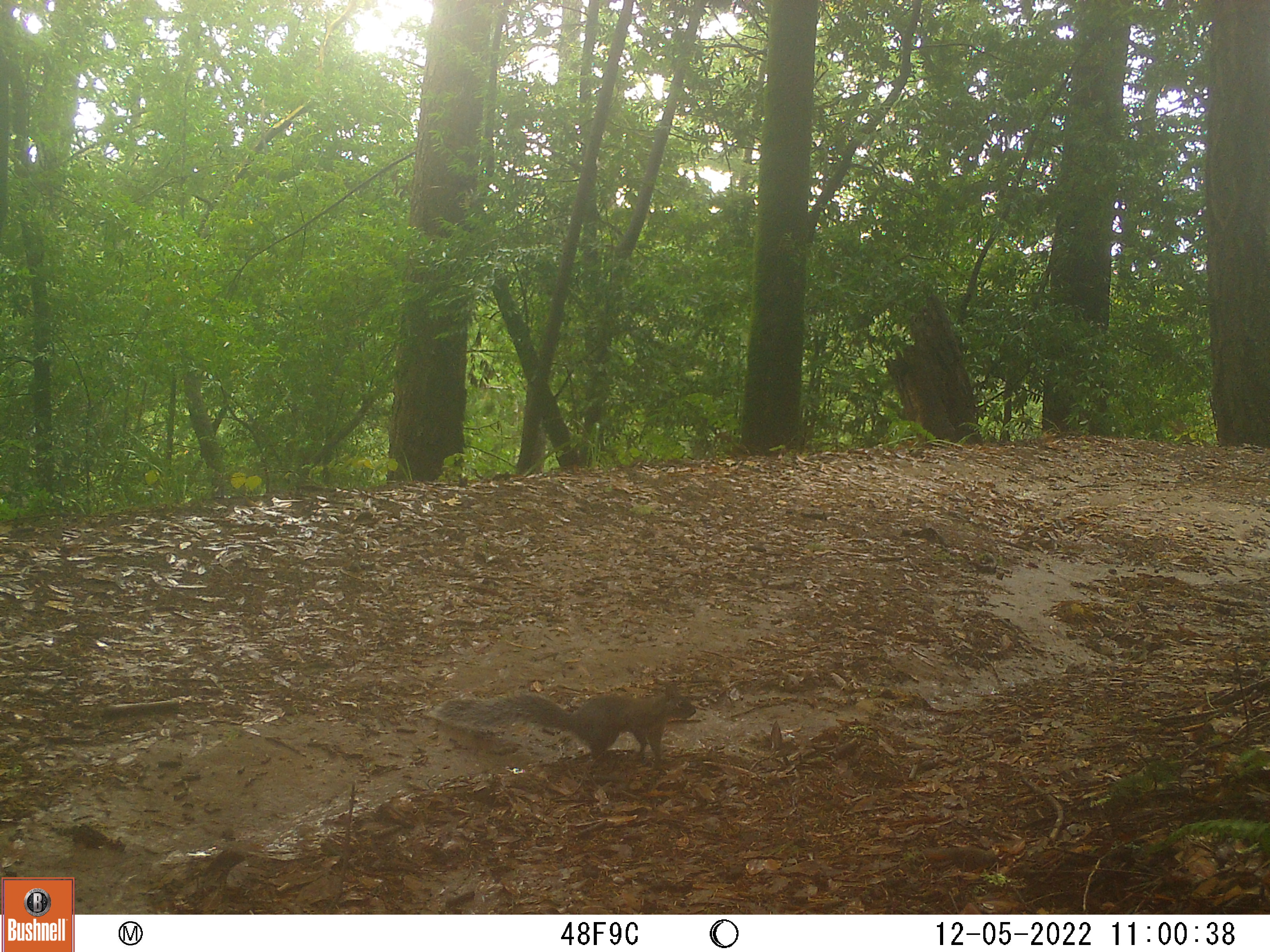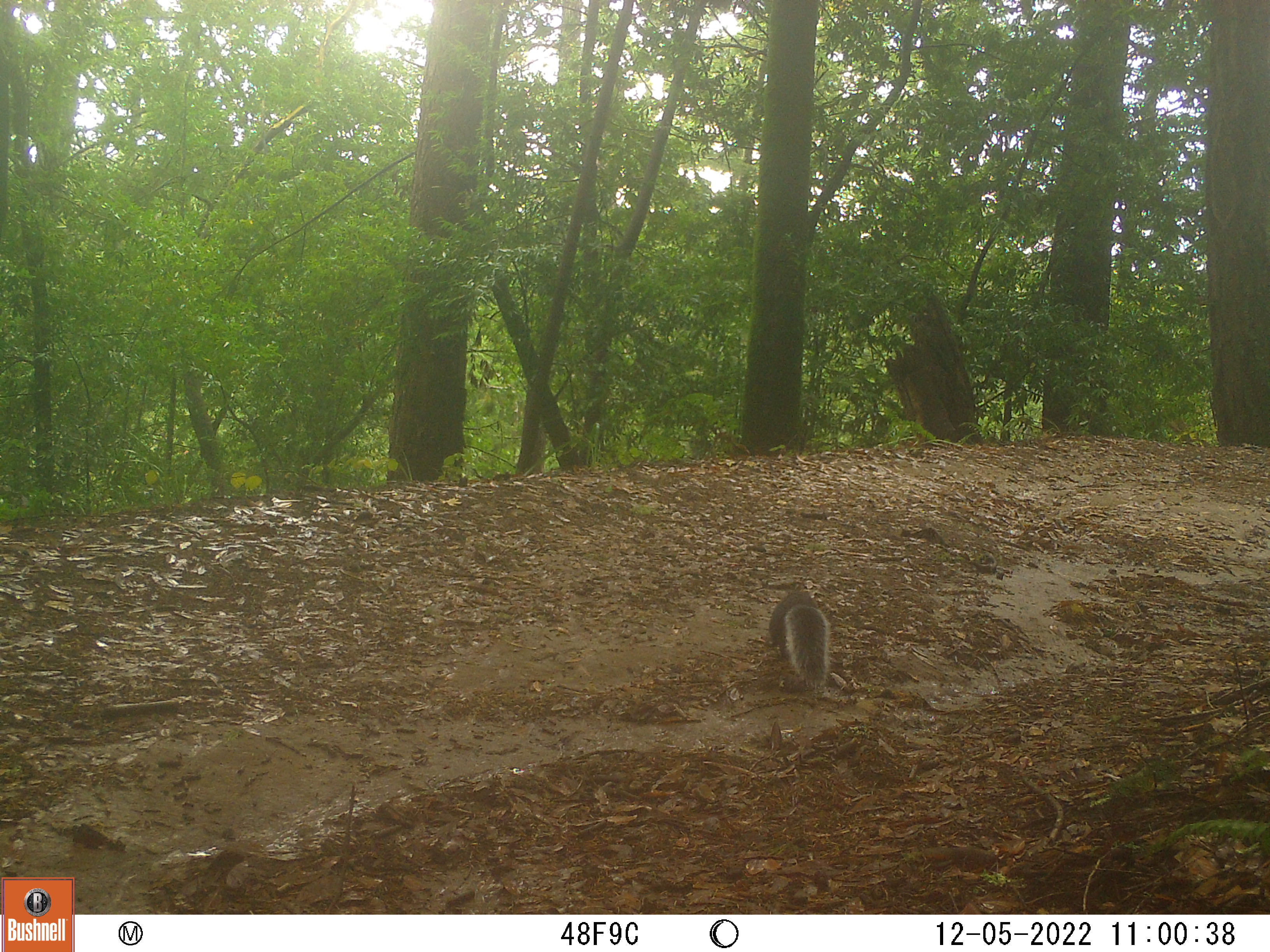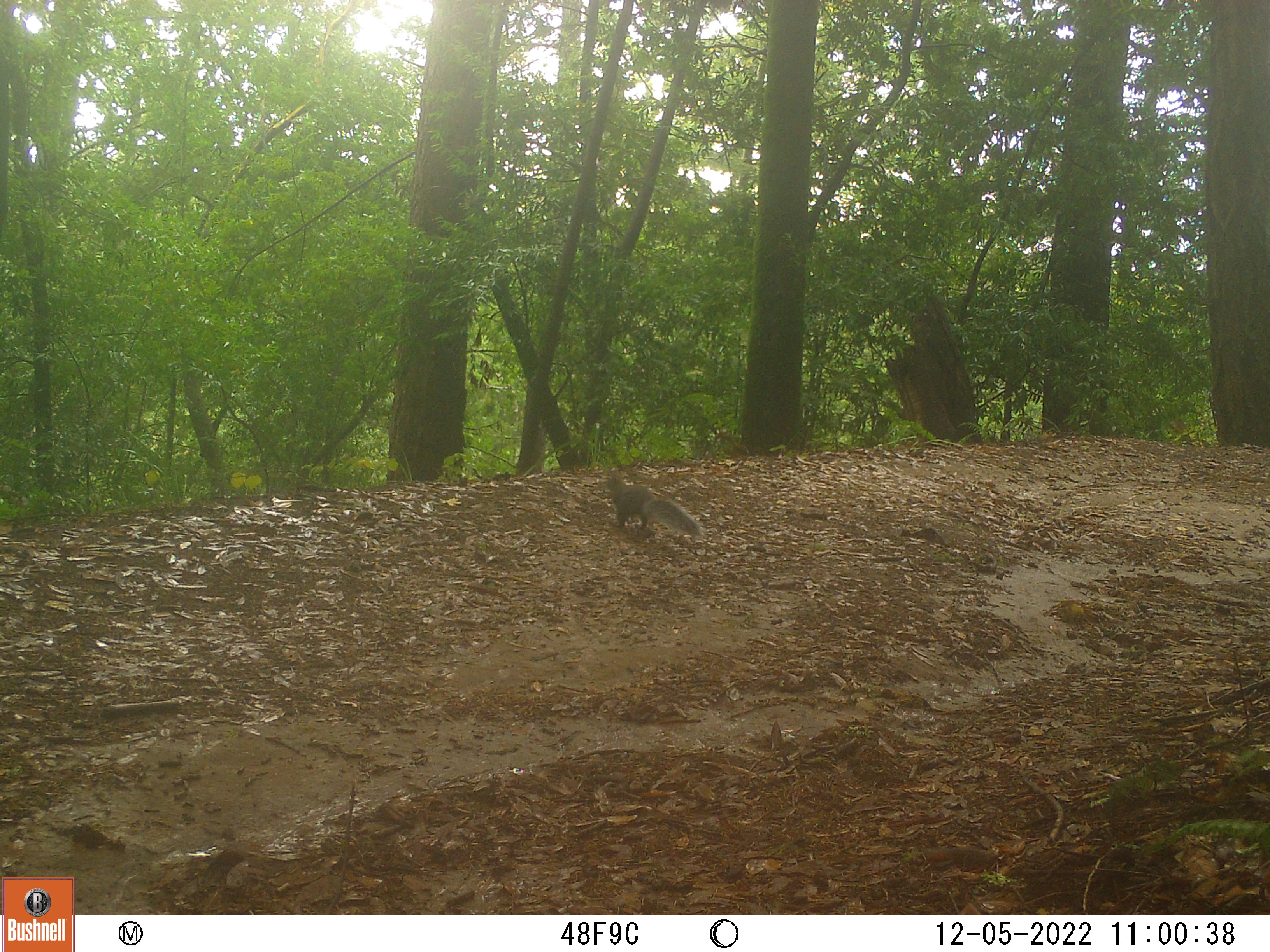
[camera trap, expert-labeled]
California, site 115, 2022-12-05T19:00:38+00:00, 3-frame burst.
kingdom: Animalia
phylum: Chordata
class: Mammalia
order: Rodentia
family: Sciuridae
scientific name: Sciuridae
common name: squirrel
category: unknown squirrel